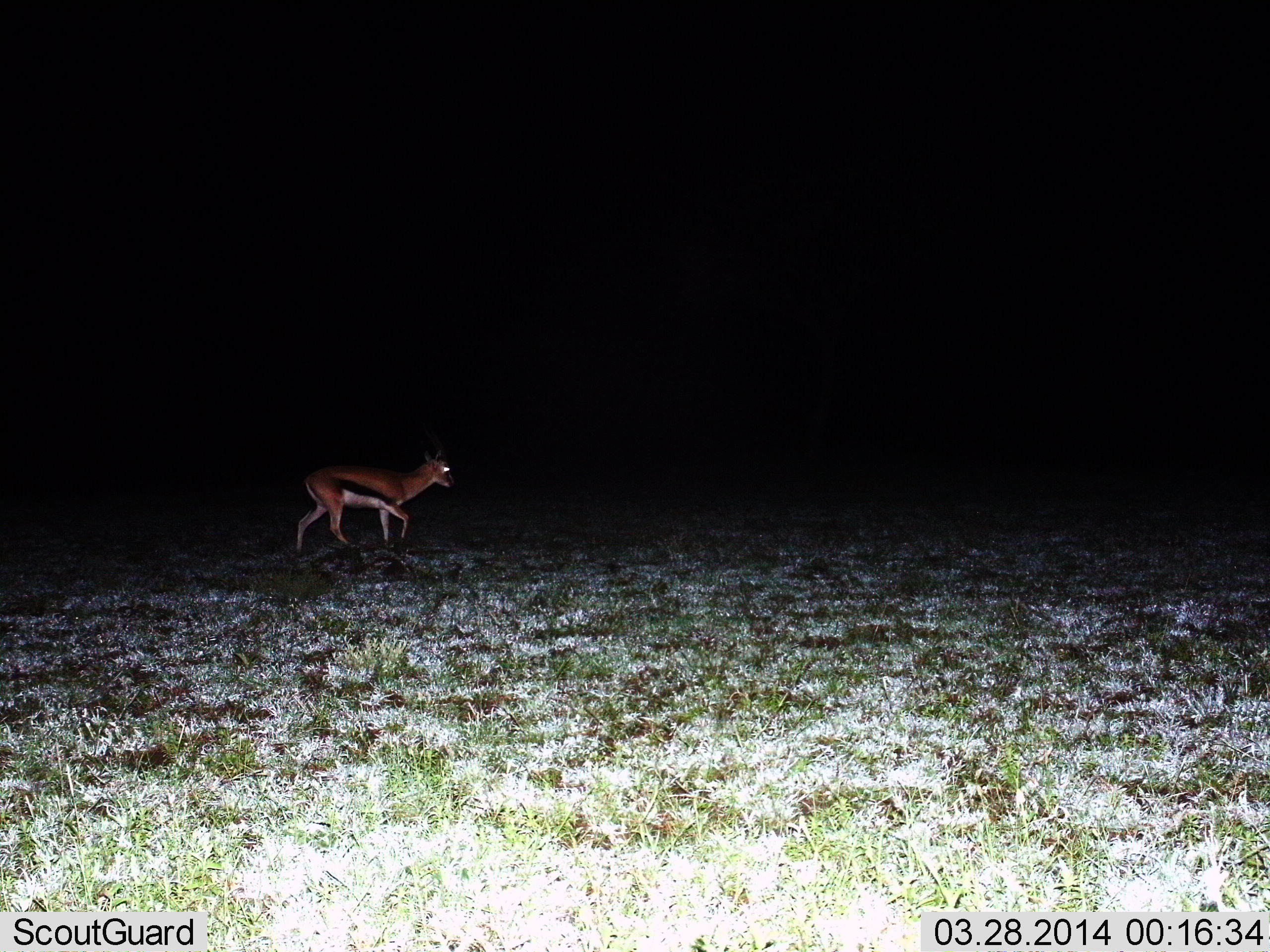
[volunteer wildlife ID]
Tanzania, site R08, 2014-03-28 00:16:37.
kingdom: Animalia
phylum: Chordata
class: Mammalia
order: Artiodactyla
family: Bovidae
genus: Eudorcas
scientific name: Eudorcas thomsonii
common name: thomson's gazelle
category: gazellethomsons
Gazellethomsons (thomson's gazelle) (Eudorcas thomsonii), count 1. Behavior (volunteer vote fractions): standing 10%, resting 0%, moving 90%, interacting 0%. Young present (vote fraction): 0%. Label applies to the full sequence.